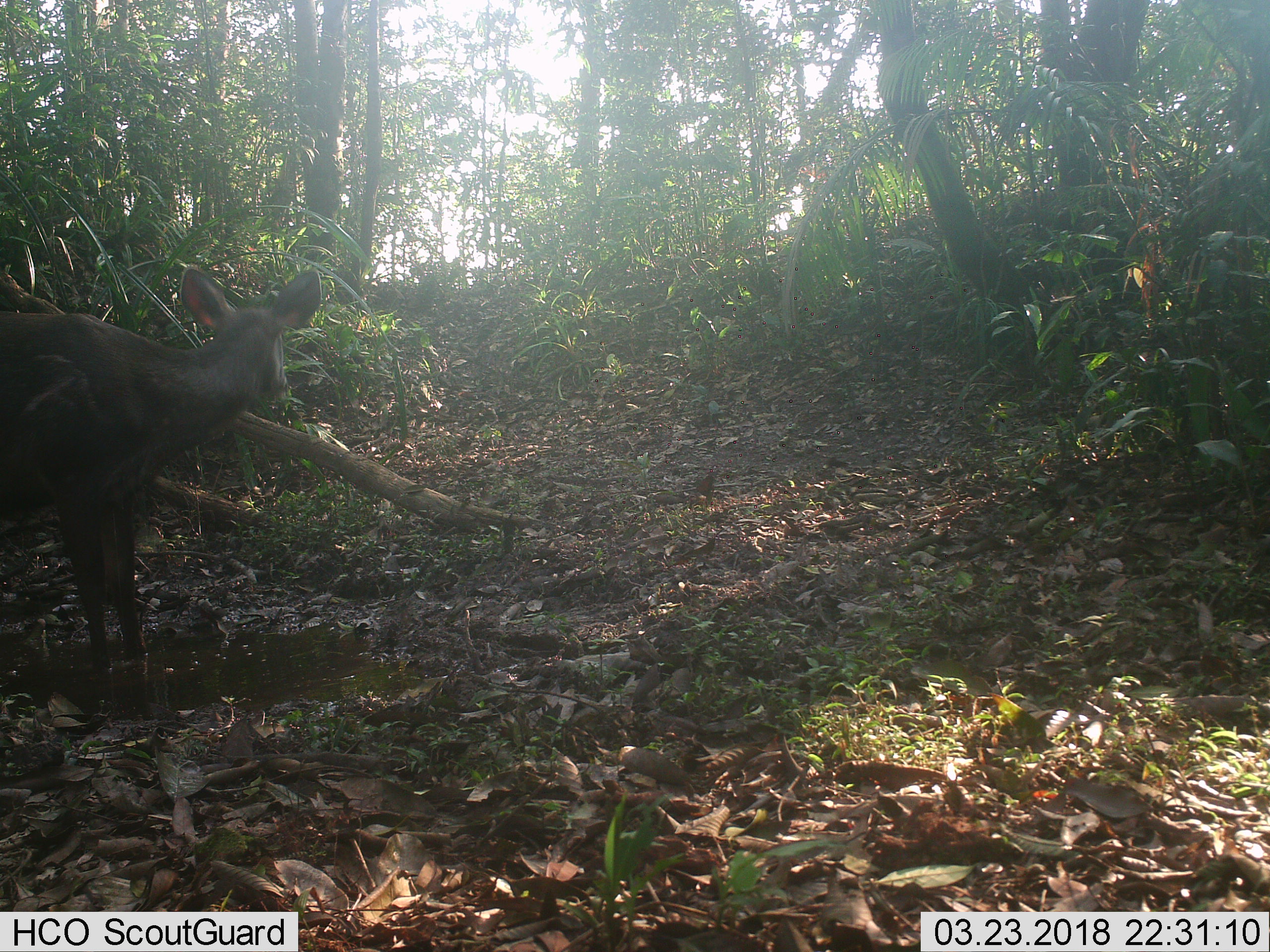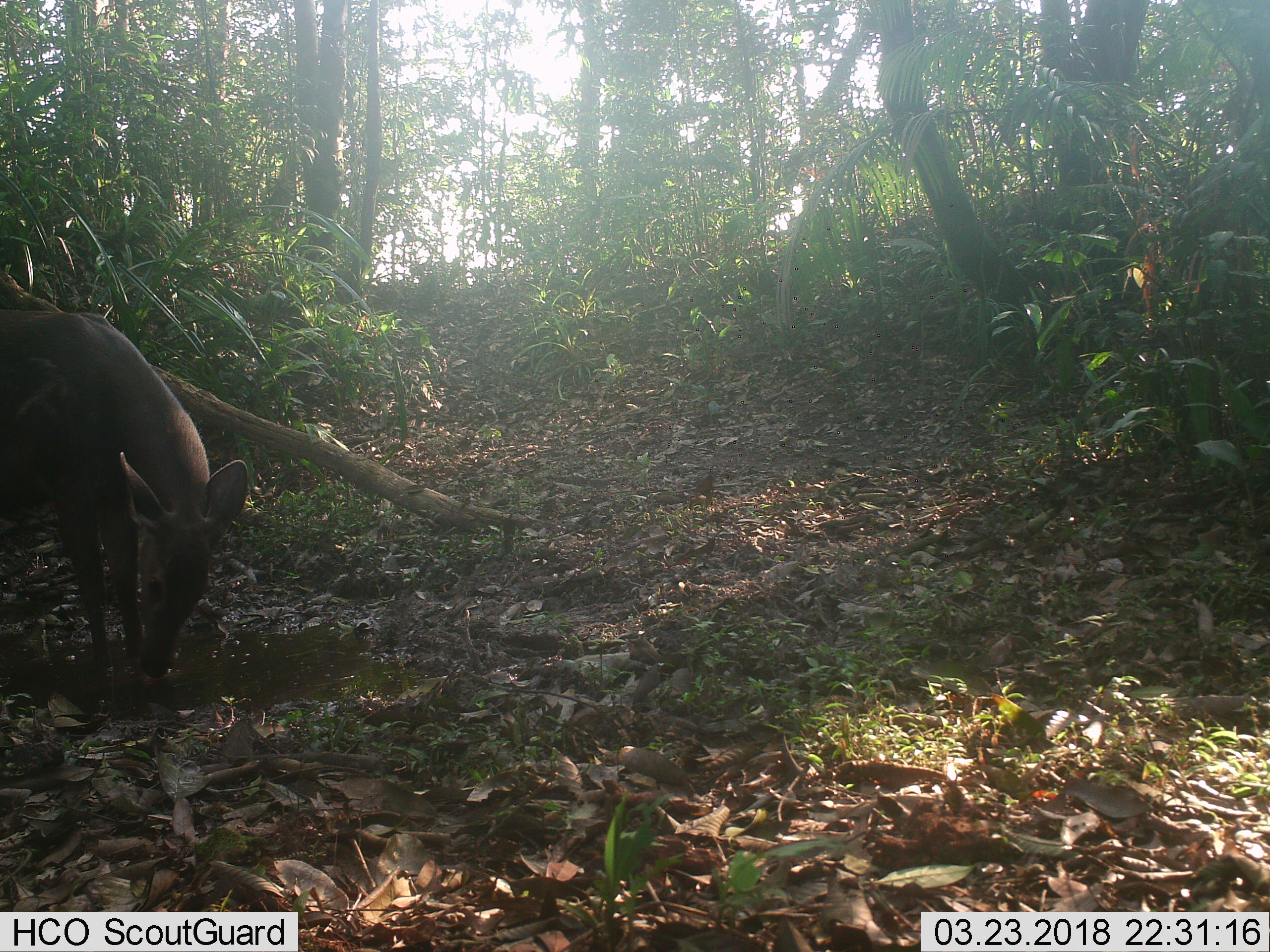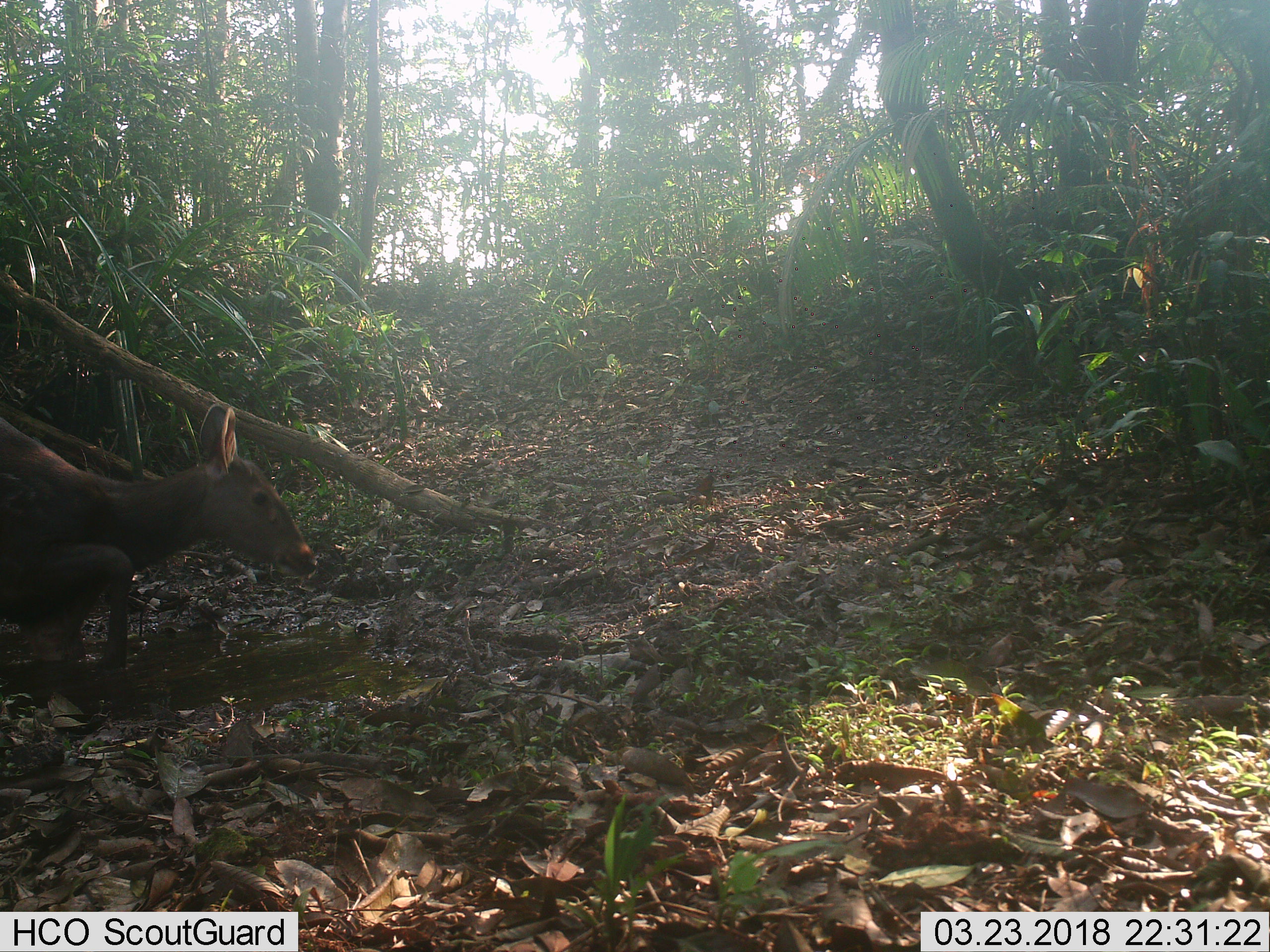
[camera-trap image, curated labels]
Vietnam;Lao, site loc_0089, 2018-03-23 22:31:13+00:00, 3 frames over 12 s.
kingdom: Animalia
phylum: Chordata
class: Mammalia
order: Artiodactyla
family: Cervidae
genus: Rusa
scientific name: Rusa unicolor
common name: sambar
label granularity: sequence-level